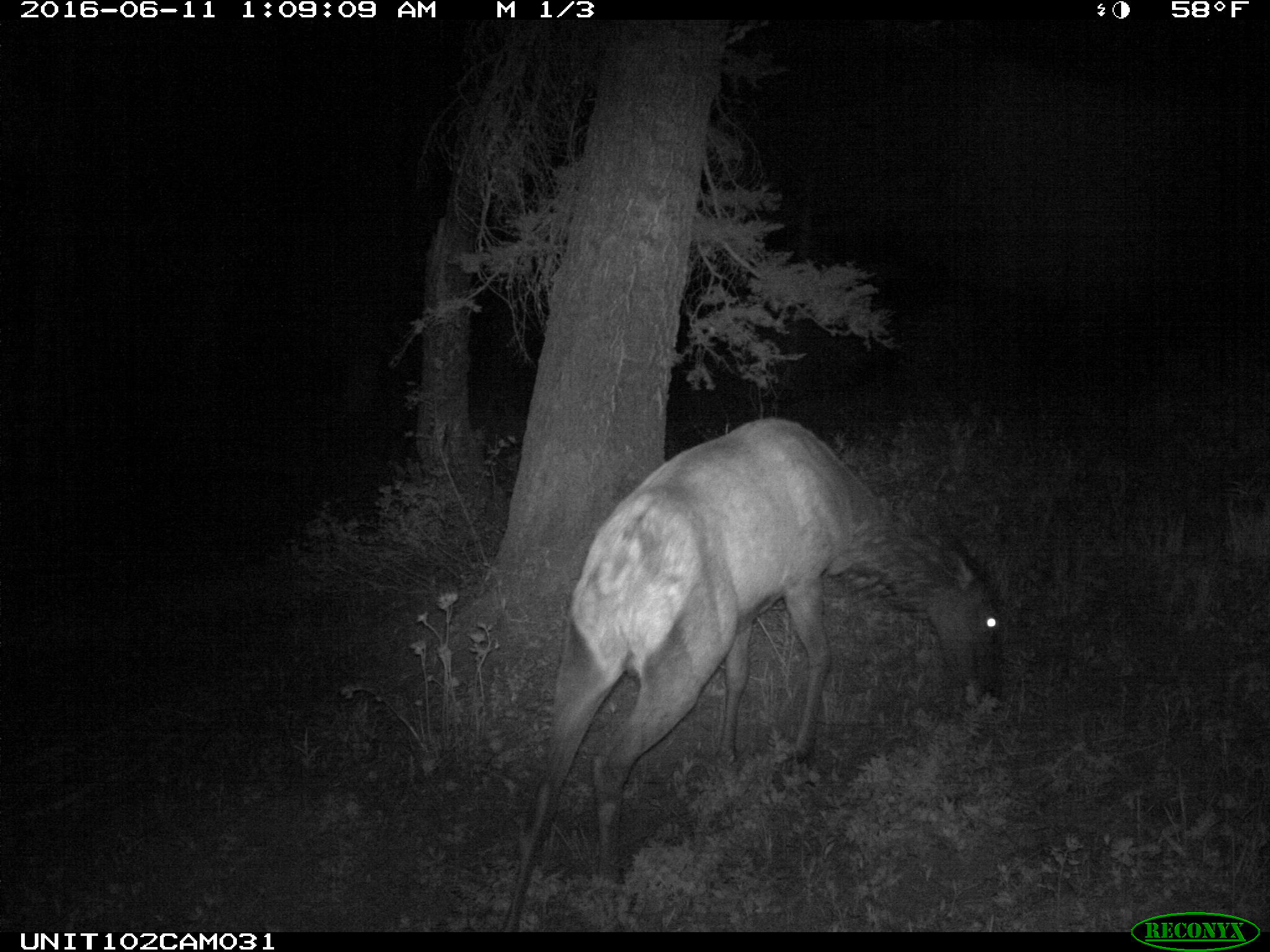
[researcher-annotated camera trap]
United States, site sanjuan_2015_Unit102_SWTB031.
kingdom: Animalia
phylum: Chordata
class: Mammalia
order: Artiodactyla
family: Cervidae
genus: Cervus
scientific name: Cervus elaphus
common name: red deer